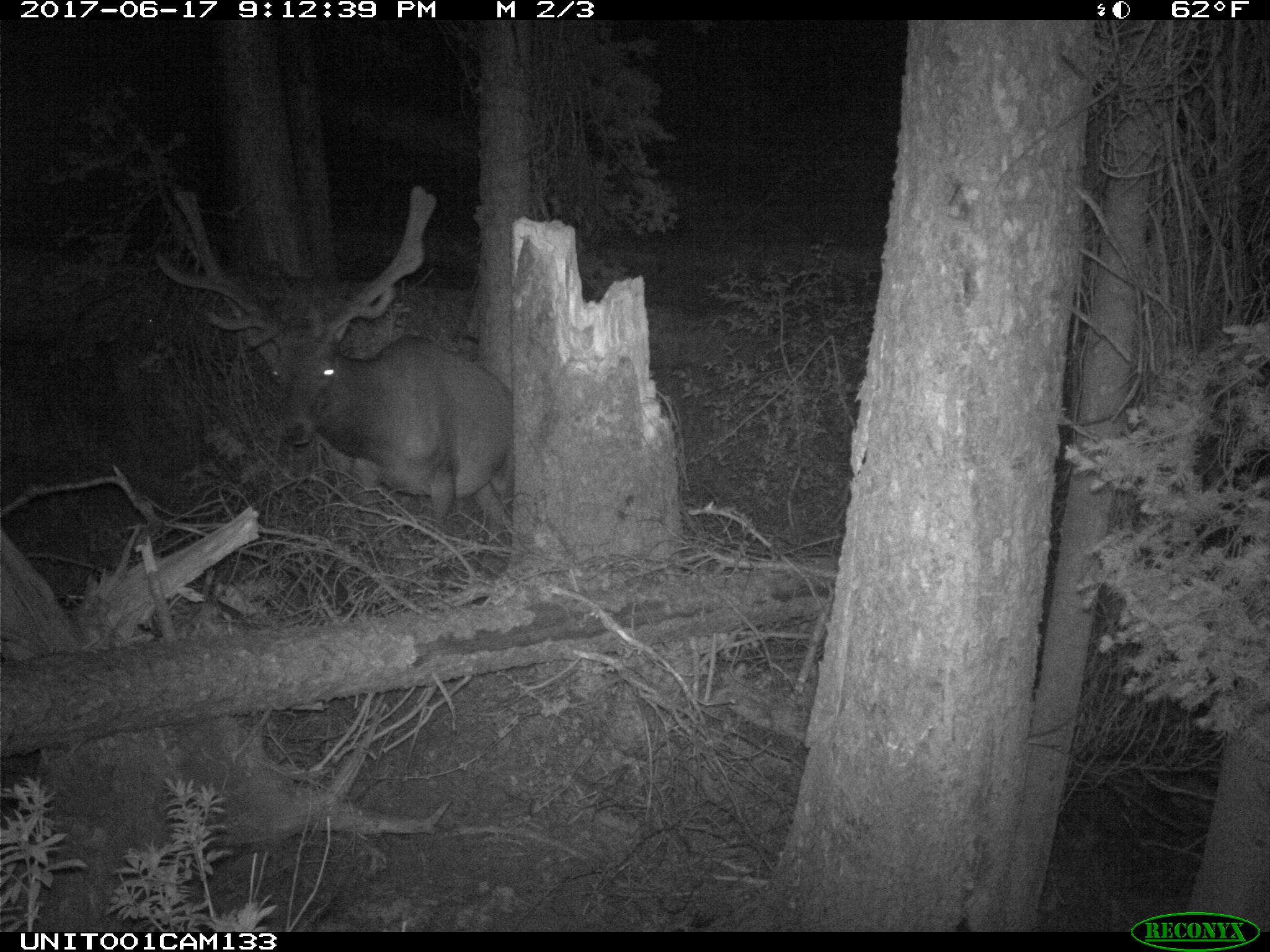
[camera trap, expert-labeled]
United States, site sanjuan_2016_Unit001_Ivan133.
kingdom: Animalia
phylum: Chordata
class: Mammalia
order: Artiodactyla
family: Cervidae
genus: Cervus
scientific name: Cervus elaphus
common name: red deer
Cervus elaphus (red deer).